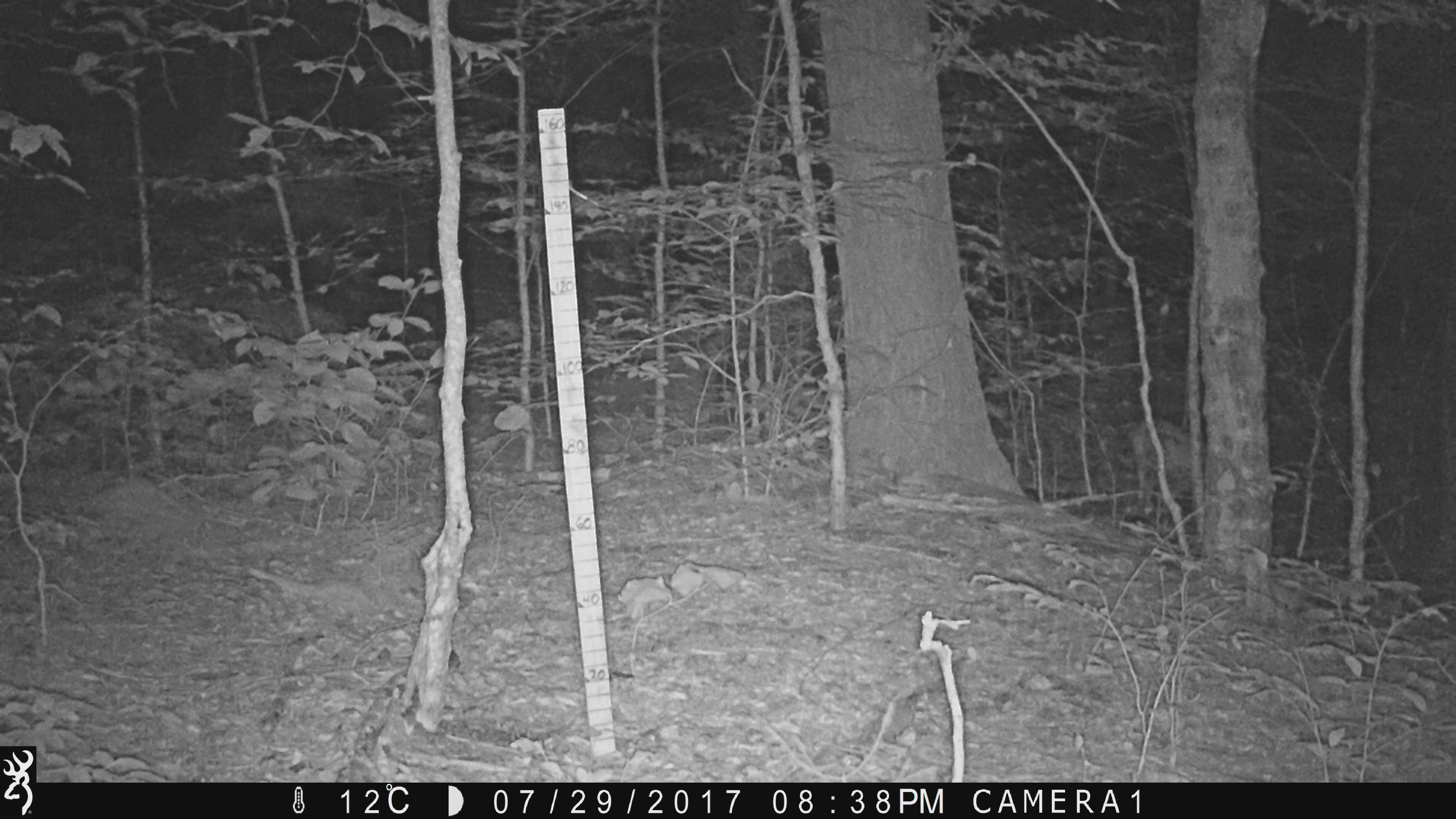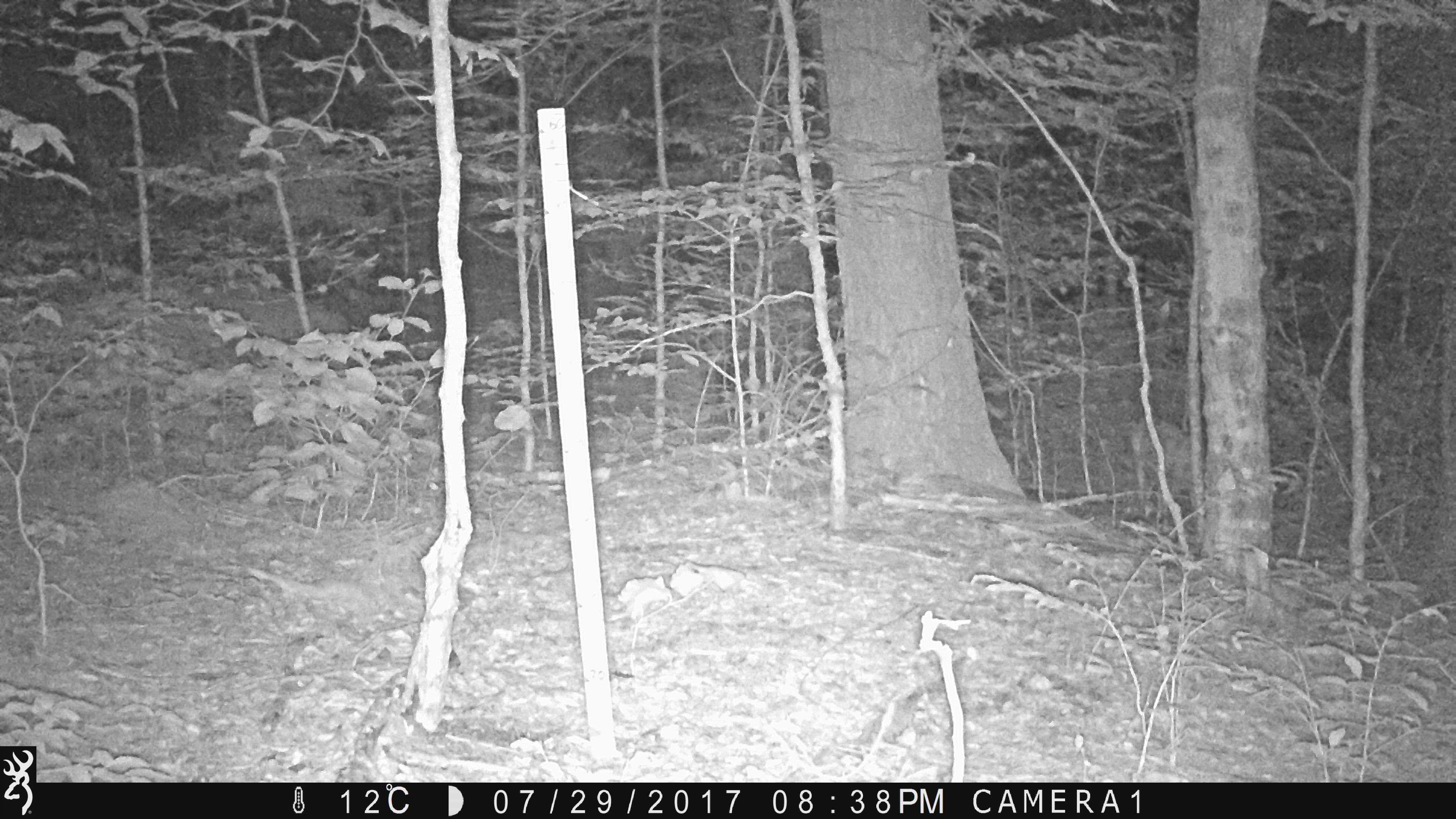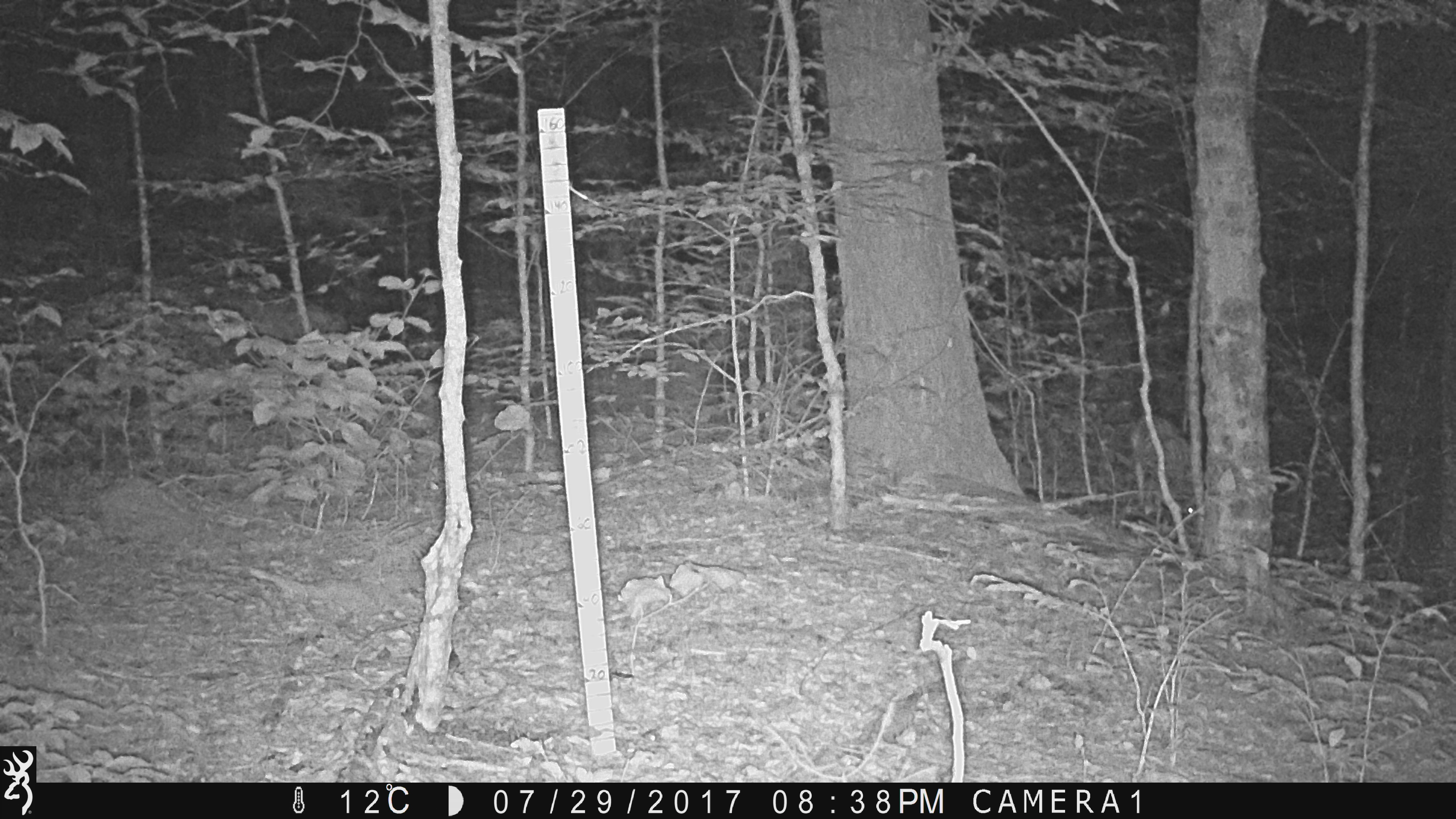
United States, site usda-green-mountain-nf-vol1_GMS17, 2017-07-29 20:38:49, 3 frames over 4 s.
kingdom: Animalia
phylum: Chordata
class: Mammalia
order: Artiodactyla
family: Cervidae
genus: Odocoileus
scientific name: Odocoileus virginianus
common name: white-tailed deer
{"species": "white-tailed deer (Odocoileus virginianus)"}